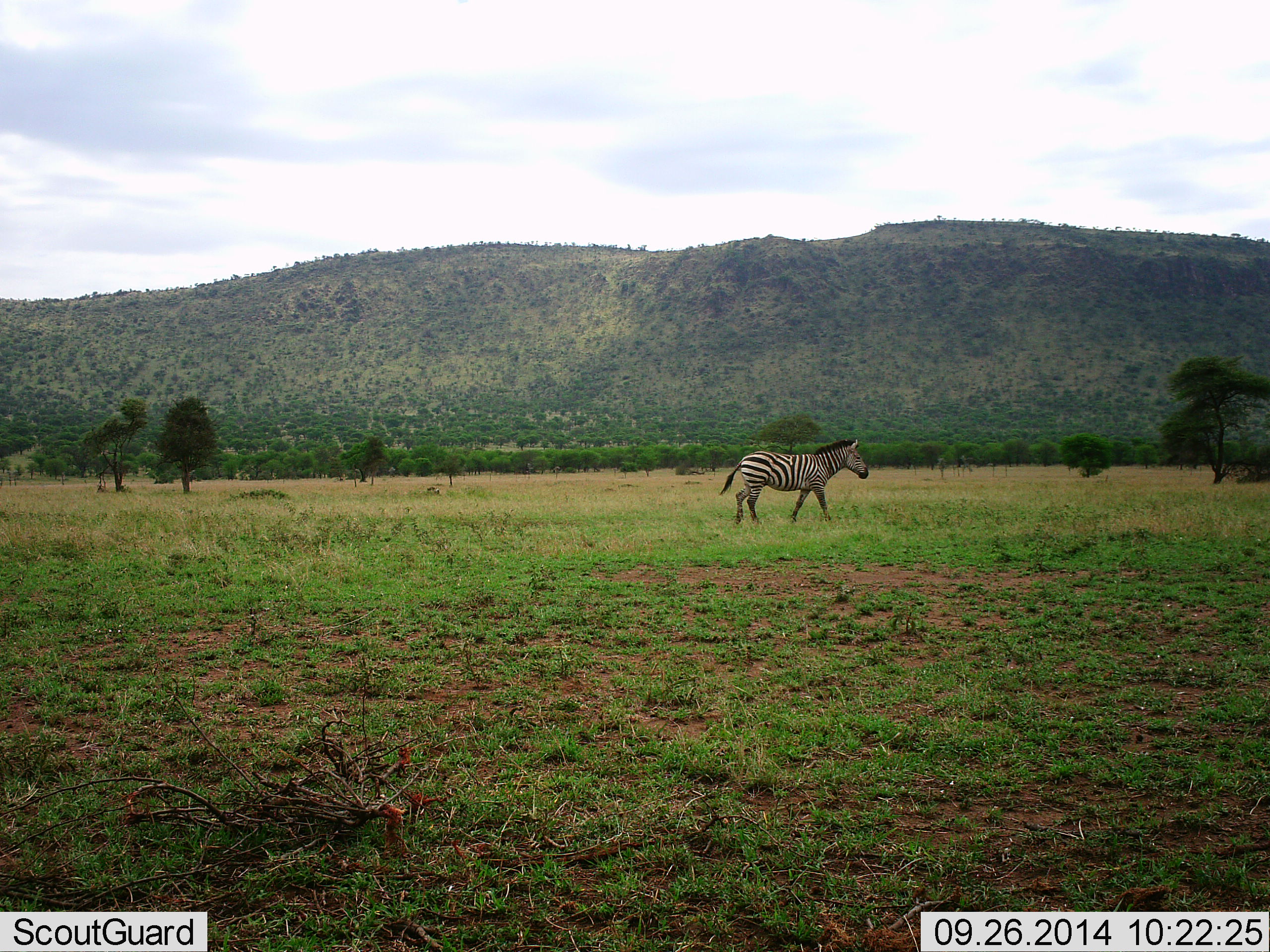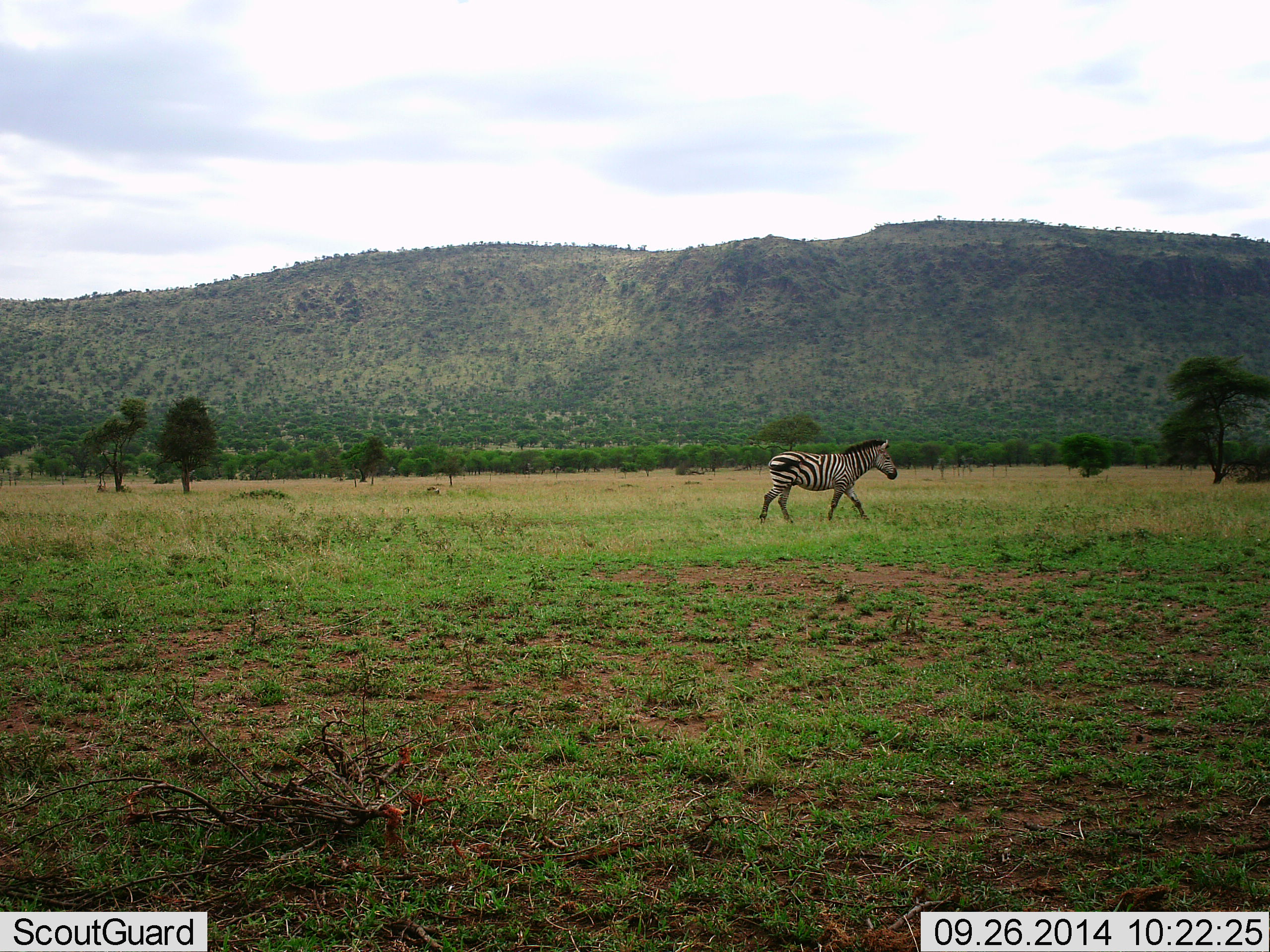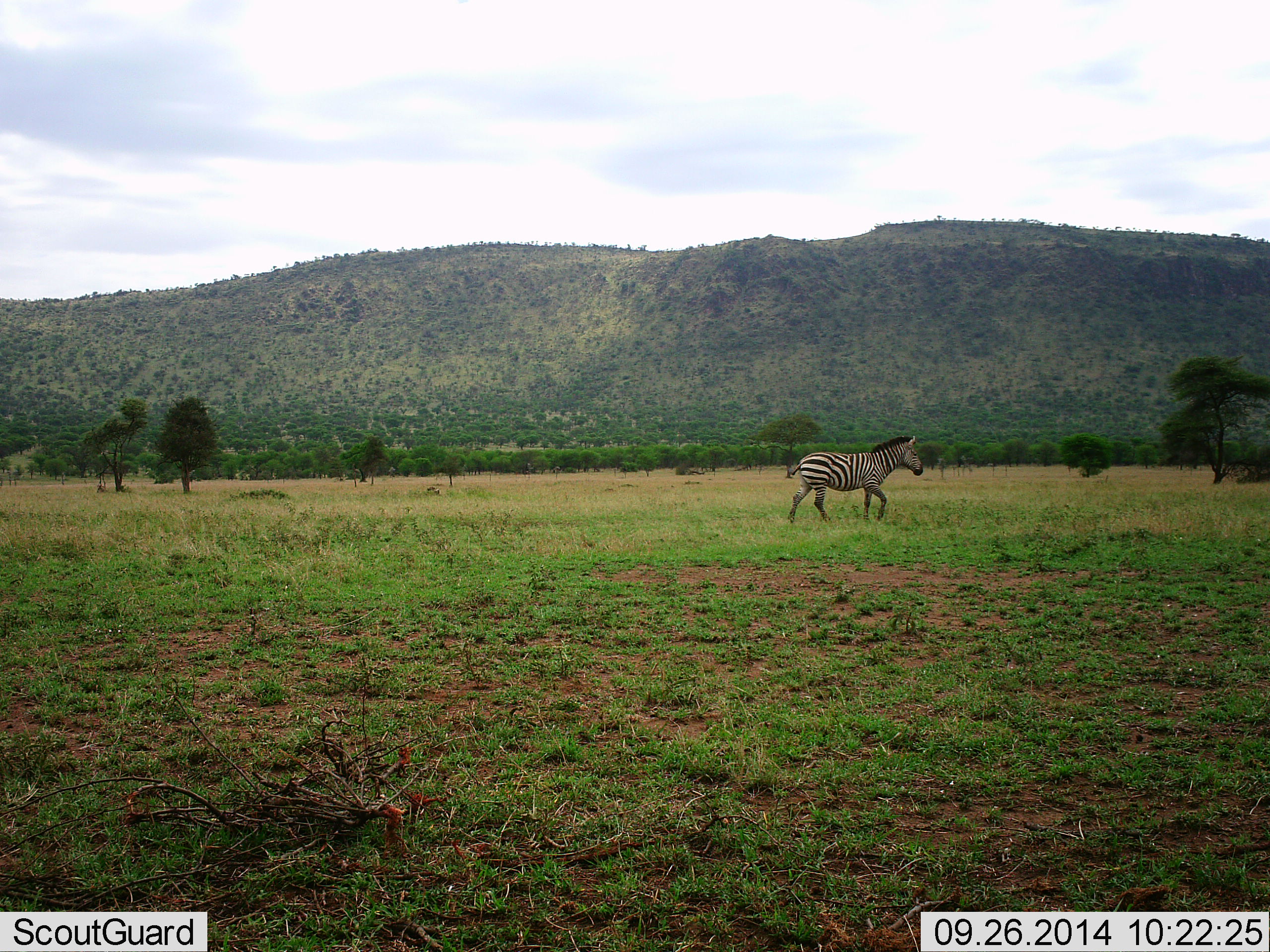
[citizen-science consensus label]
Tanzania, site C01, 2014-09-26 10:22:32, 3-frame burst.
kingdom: Animalia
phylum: Chordata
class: Mammalia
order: Perissodactyla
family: Equidae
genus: Equus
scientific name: Equus quagga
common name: plains zebra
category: zebra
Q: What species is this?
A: Zebra (plains zebra) (Equus quagga).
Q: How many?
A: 1.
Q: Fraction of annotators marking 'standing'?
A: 0%.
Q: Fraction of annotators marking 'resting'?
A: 0%.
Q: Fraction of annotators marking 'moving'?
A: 100%.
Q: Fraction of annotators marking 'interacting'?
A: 0%.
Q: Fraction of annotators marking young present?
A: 0%.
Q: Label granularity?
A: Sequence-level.